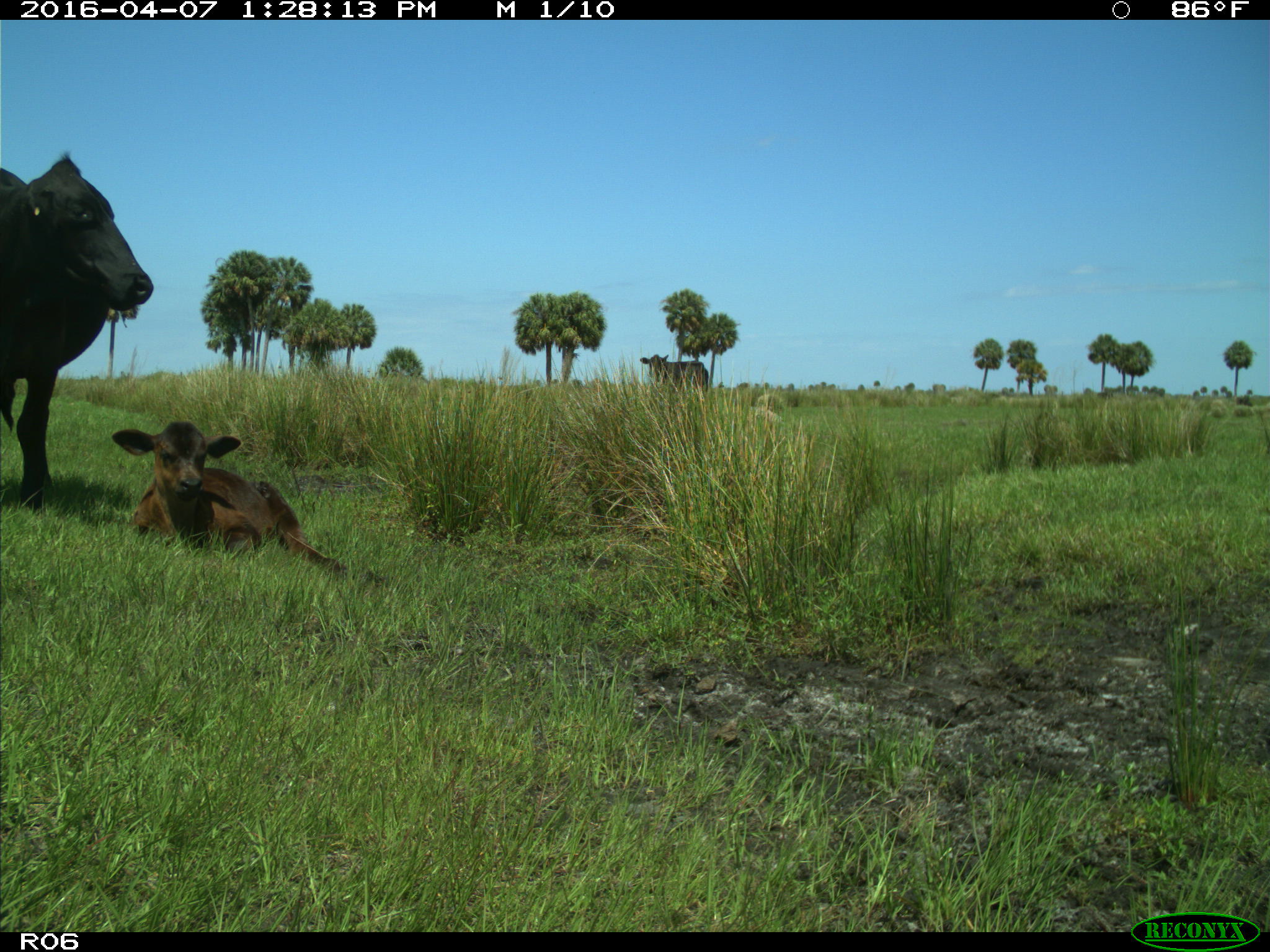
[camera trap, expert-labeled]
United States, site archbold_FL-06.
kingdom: Animalia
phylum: Chordata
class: Mammalia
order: Artiodactyla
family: Bovidae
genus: Bos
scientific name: Bos taurus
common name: domestic cow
Bos taurus (domestic cow).